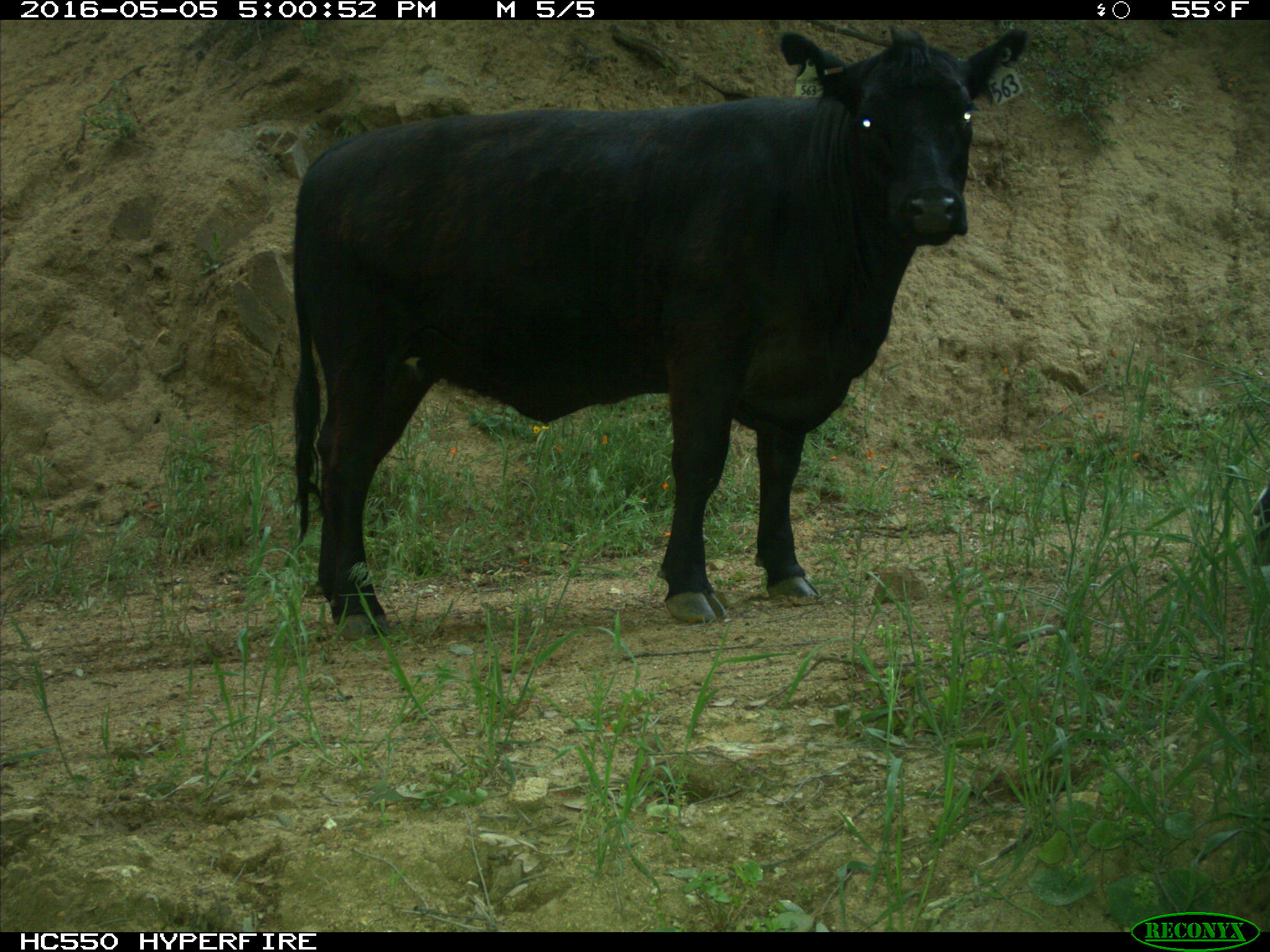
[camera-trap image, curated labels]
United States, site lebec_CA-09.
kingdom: Animalia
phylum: Chordata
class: Mammalia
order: Artiodactyla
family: Bovidae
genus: Bos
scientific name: Bos taurus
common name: domestic cow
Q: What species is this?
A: Bos taurus (domestic cow).